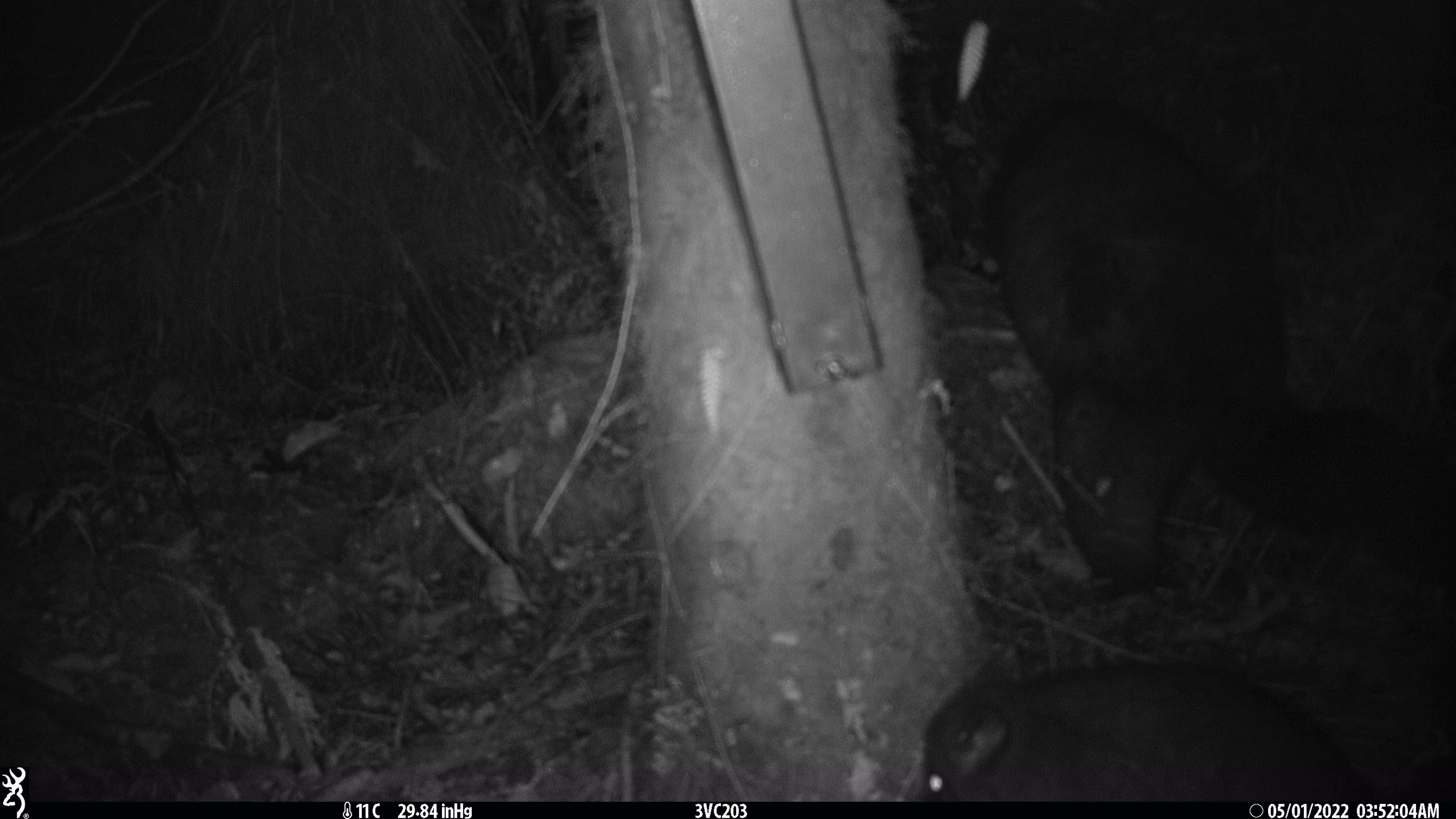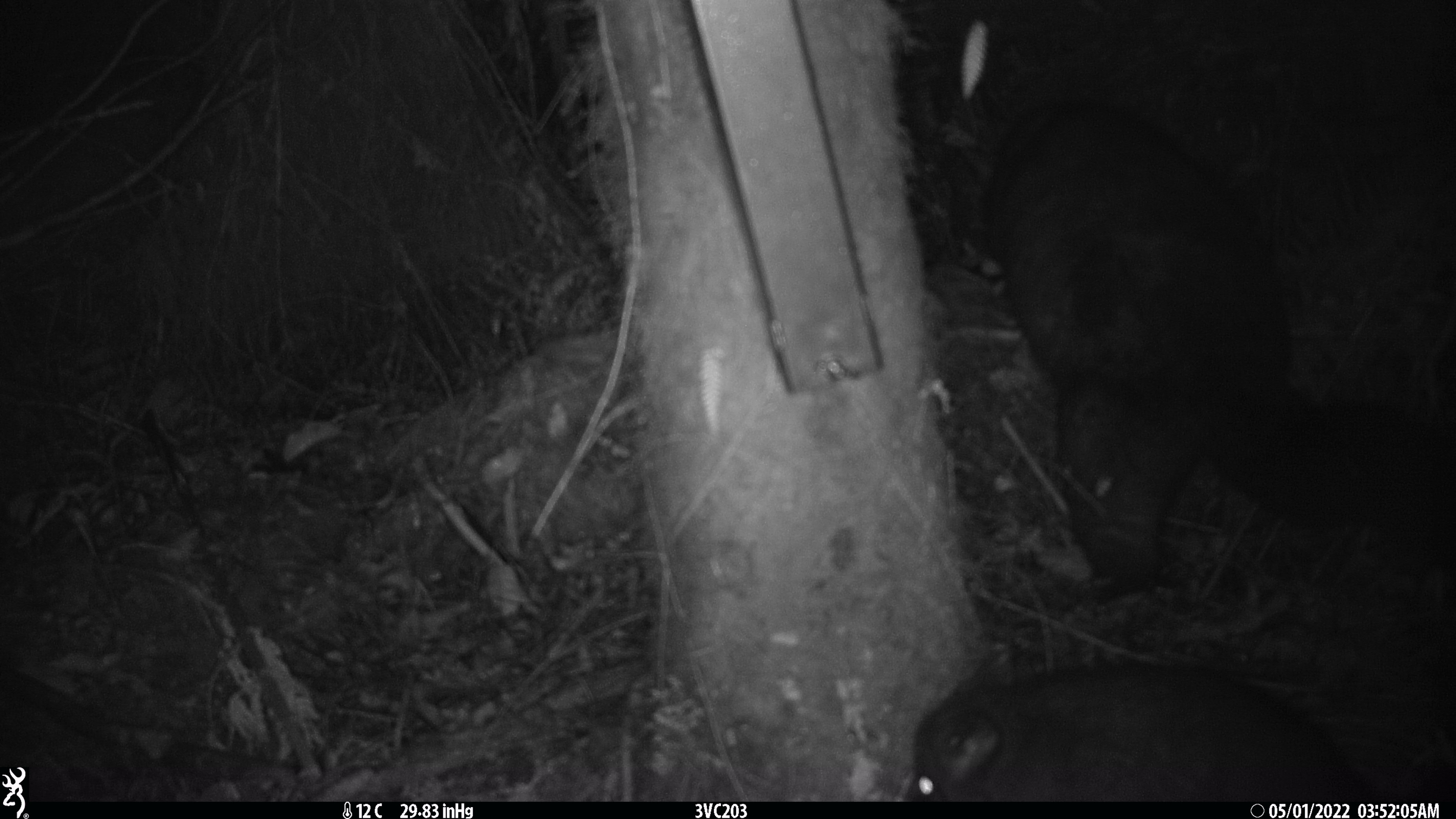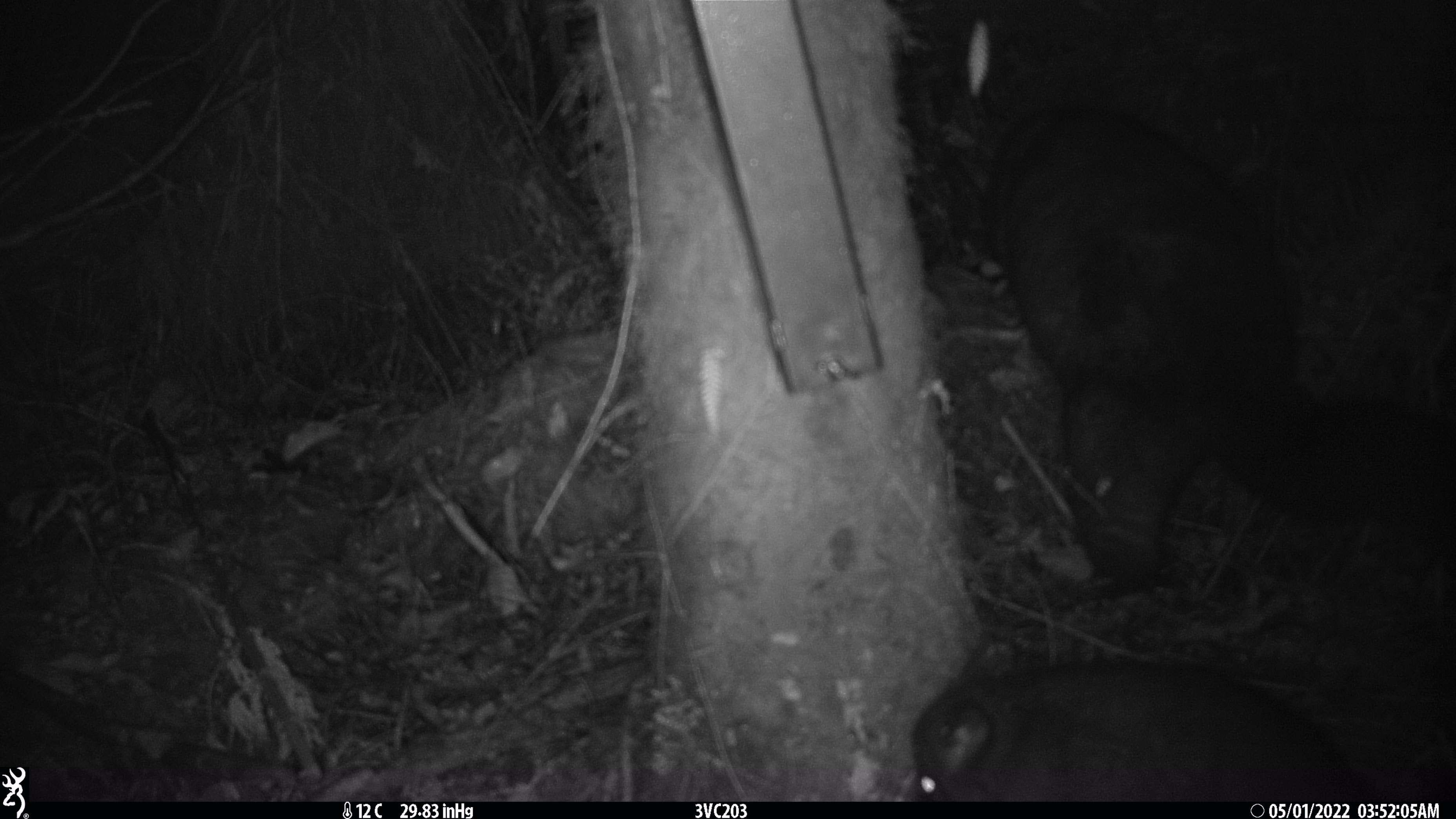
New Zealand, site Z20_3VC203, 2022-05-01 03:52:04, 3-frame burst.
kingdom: Animalia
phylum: Chordata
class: Mammalia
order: Diprotodontia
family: Phalangeridae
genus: Trichosurus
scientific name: Trichosurus vulpecula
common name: common brushtail possum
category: possum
Possum (common brushtail possum) (Trichosurus vulpecula).